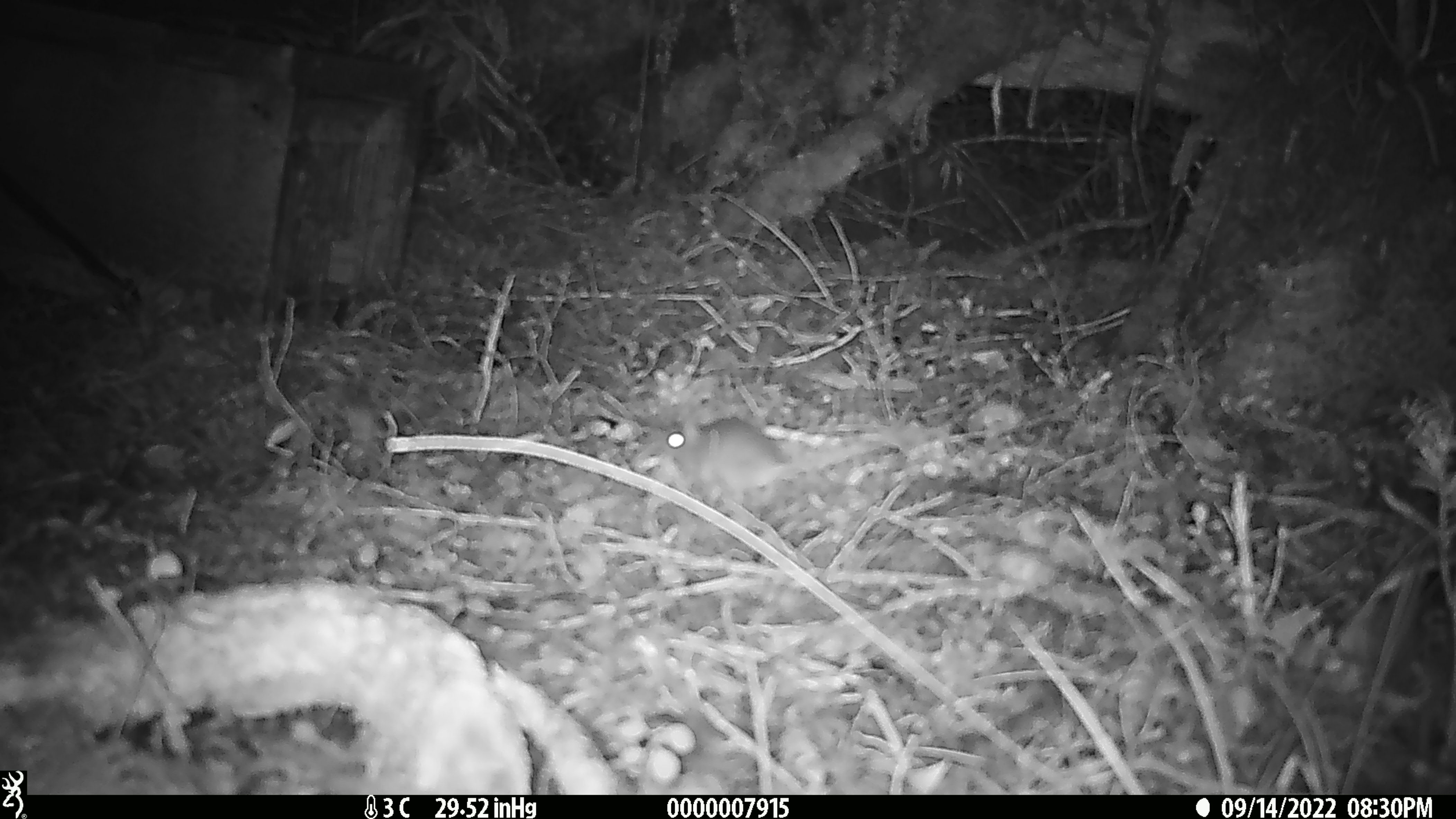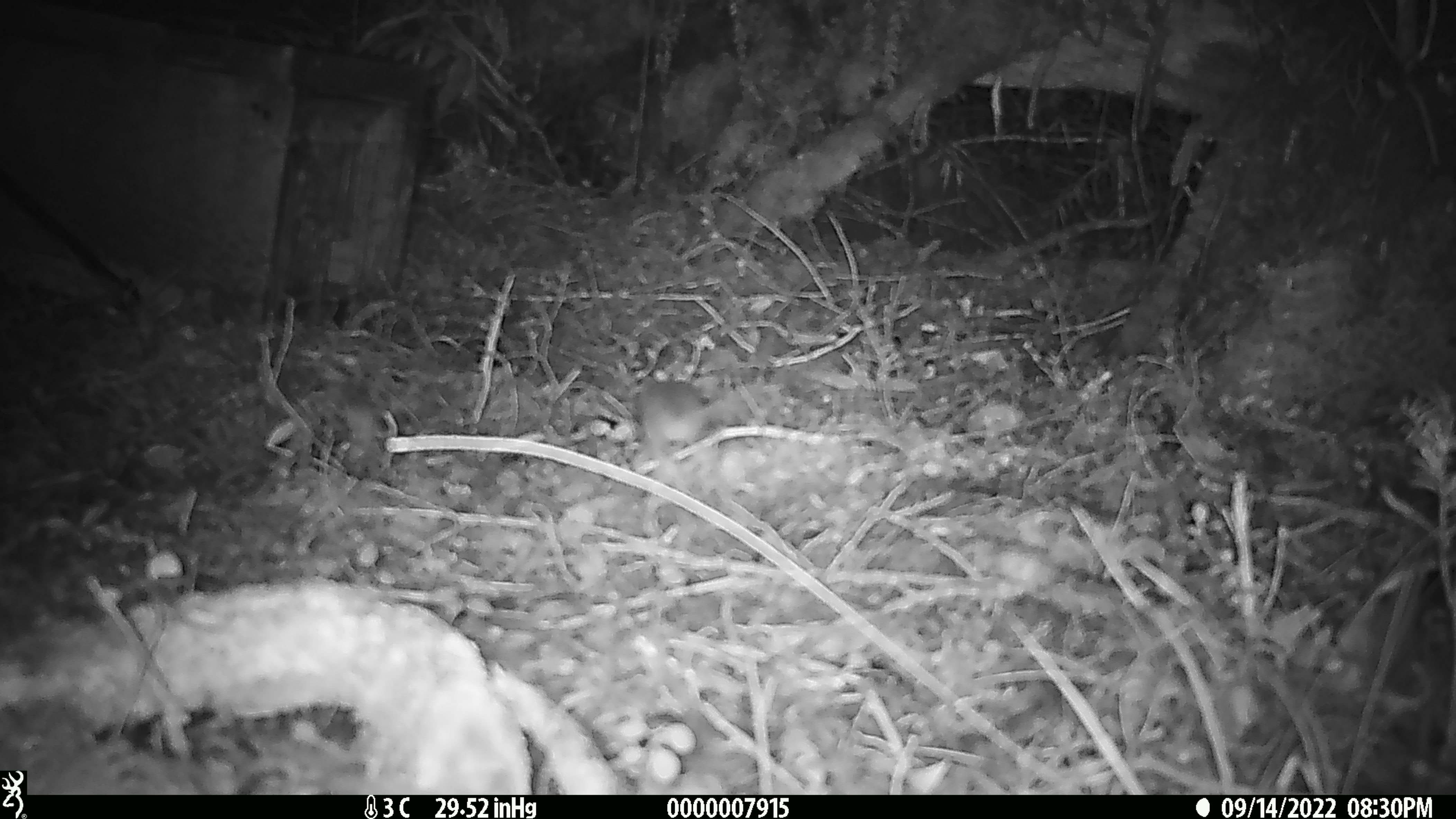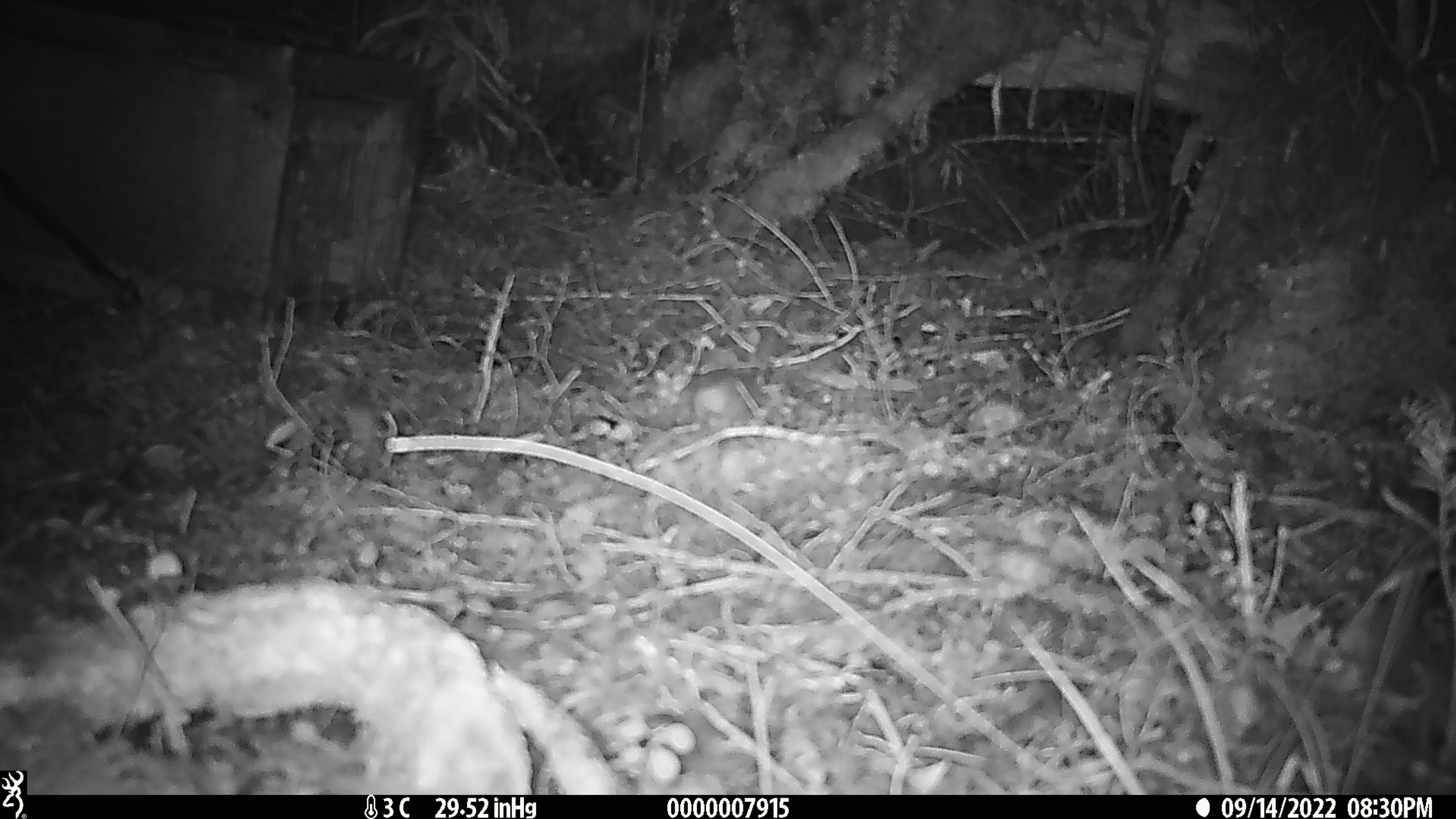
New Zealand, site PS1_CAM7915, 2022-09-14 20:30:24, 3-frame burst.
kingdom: Animalia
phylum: Chordata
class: Mammalia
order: Rodentia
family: Muridae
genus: Mus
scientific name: Mus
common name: mouse